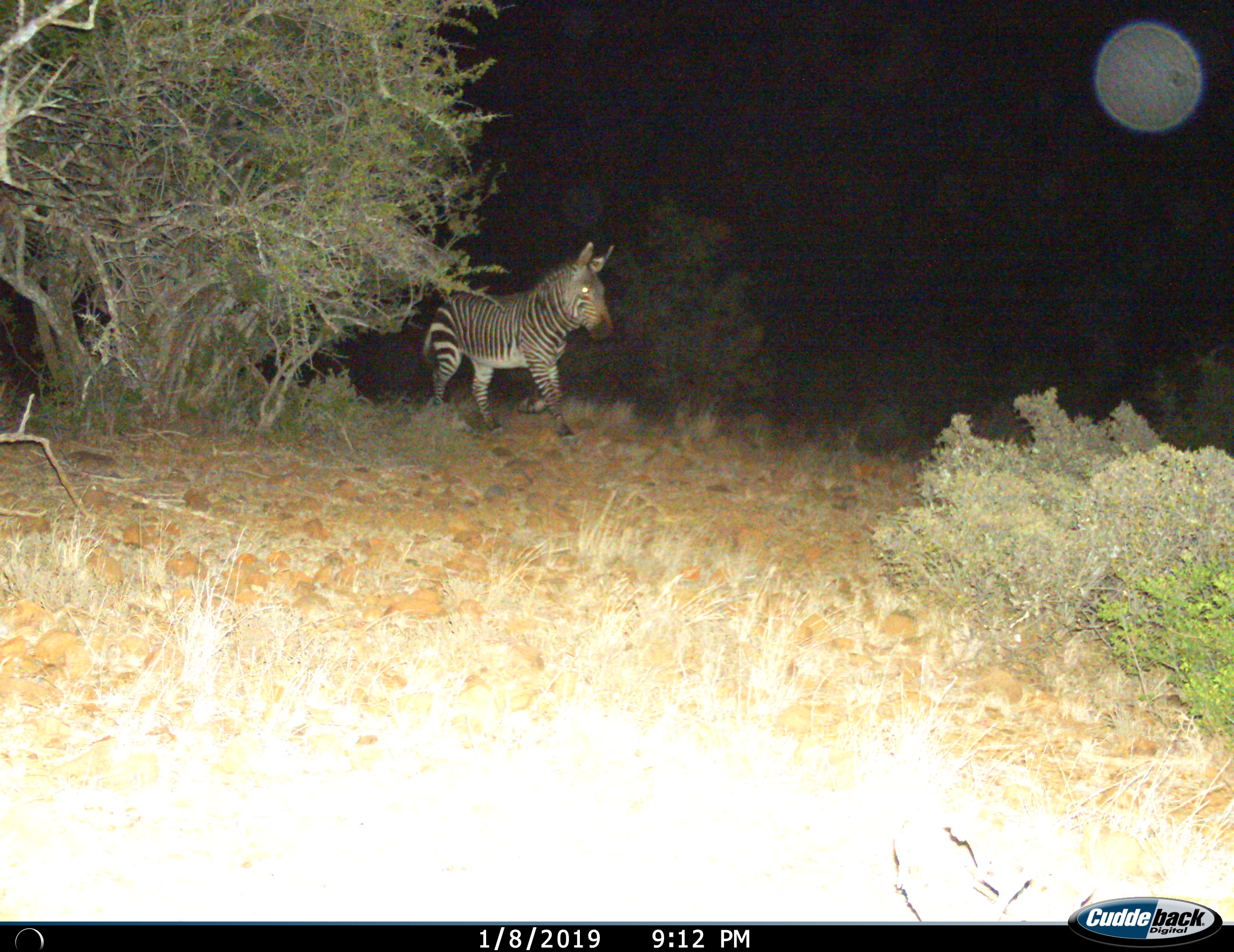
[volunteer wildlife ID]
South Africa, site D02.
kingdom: Animalia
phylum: Chordata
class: Mammalia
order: Perissodactyla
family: Equidae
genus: Equus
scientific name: Equus zebra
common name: mountain zebra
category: zebramountain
Zebramountain (mountain zebra) (Equus zebra), count 1. Behavior (volunteer vote fractions): standing 20%, resting 0%, moving 80%, interacting 0%. Young present (vote fraction): 0%. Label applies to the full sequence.